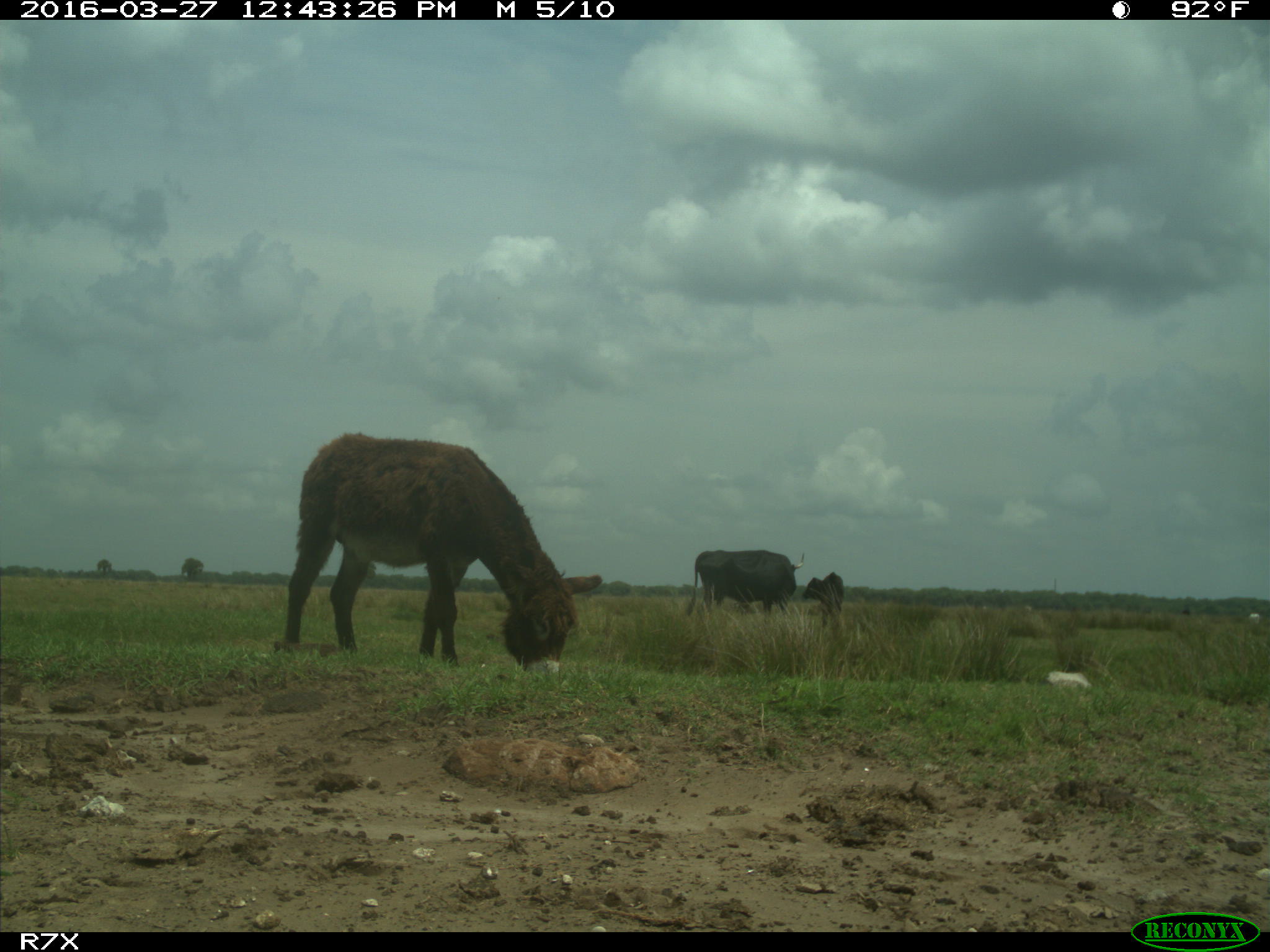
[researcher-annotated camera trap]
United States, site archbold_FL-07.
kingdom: Animalia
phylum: Chordata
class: Mammalia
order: Artiodactyla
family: Bovidae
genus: Bos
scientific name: Bos taurus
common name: domestic cow